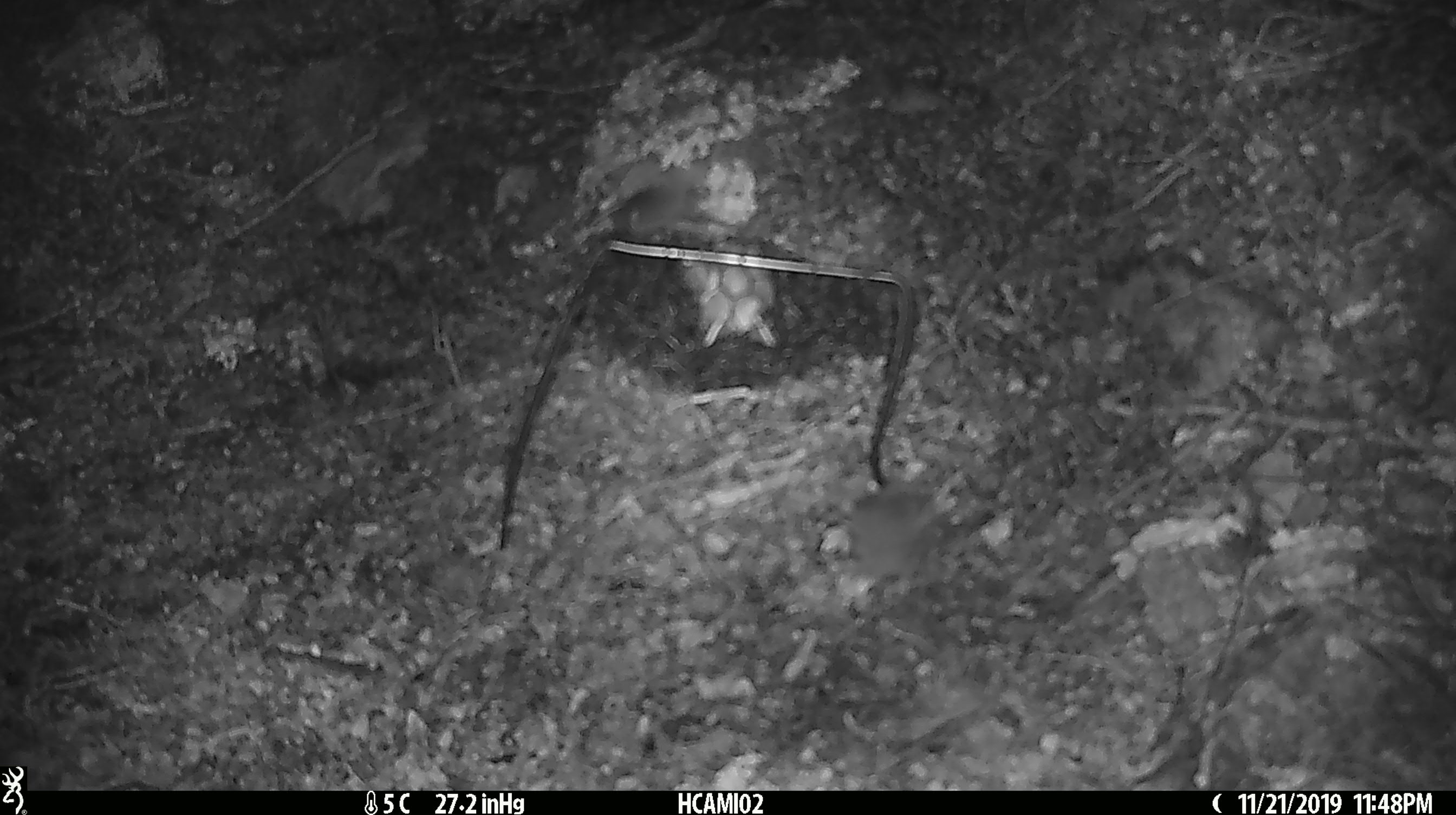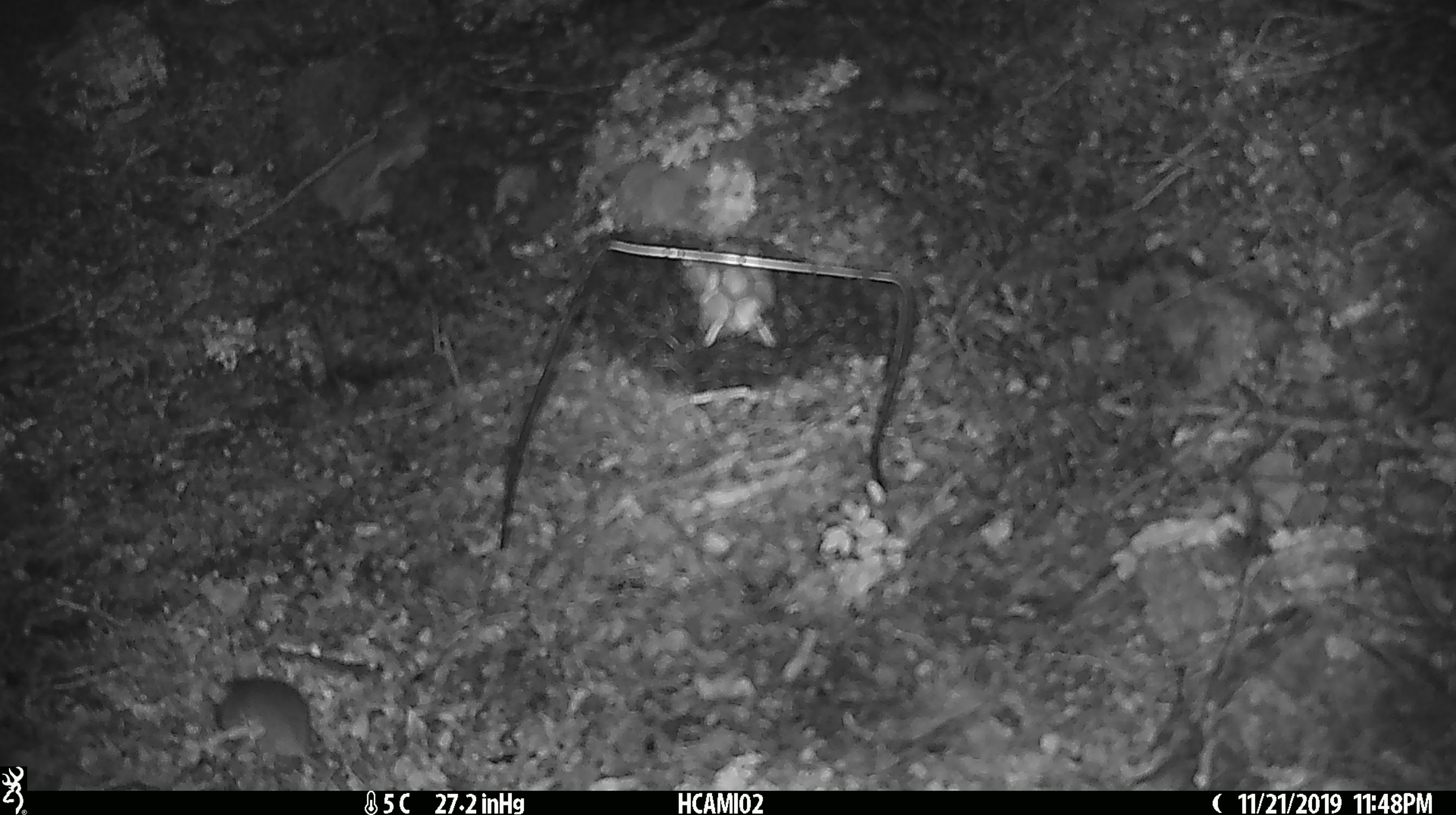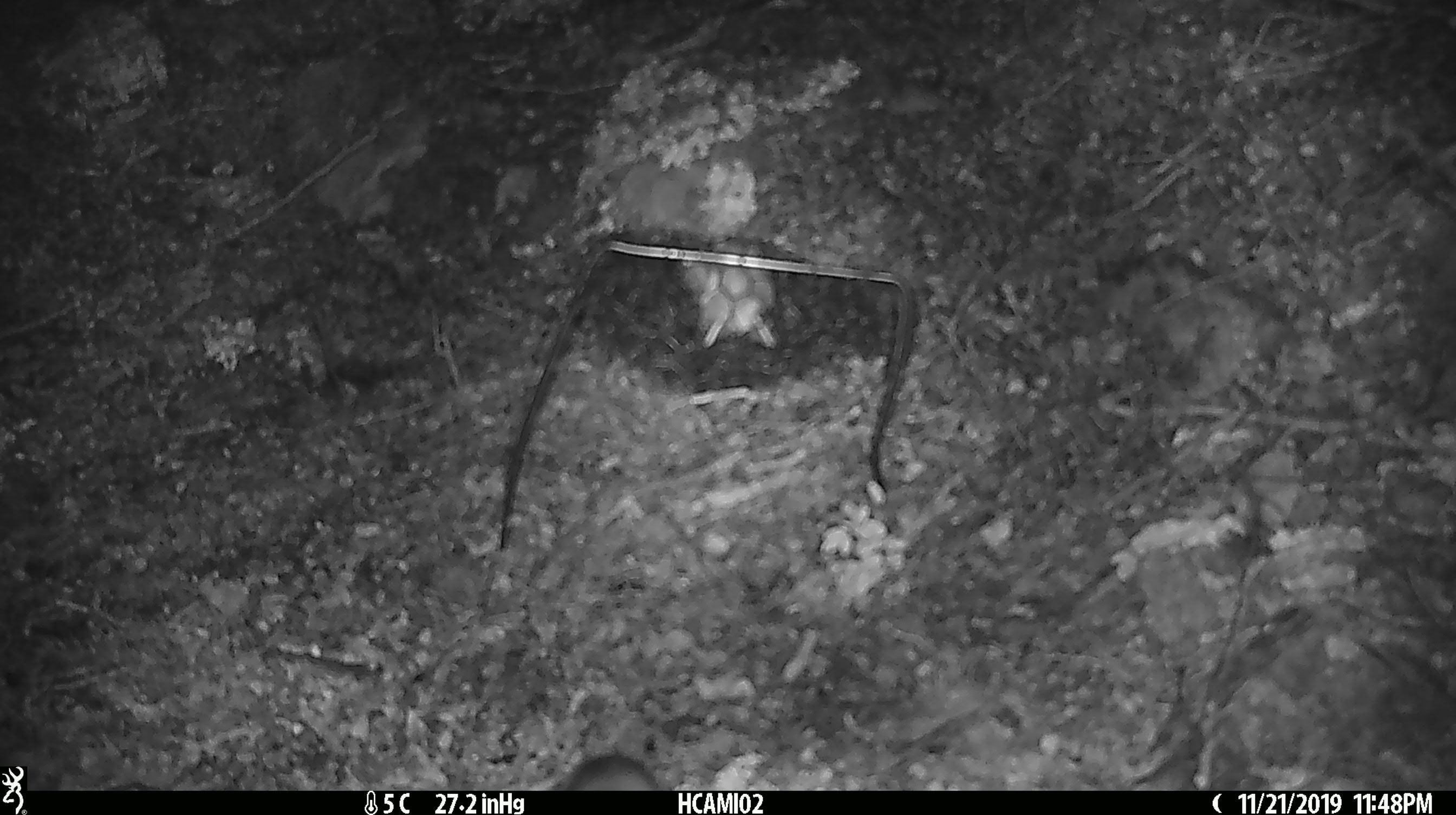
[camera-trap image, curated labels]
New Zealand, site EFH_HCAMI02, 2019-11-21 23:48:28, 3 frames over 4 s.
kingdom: Animalia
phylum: Chordata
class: Mammalia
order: Rodentia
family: Muridae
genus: Mus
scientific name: Mus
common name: mouse